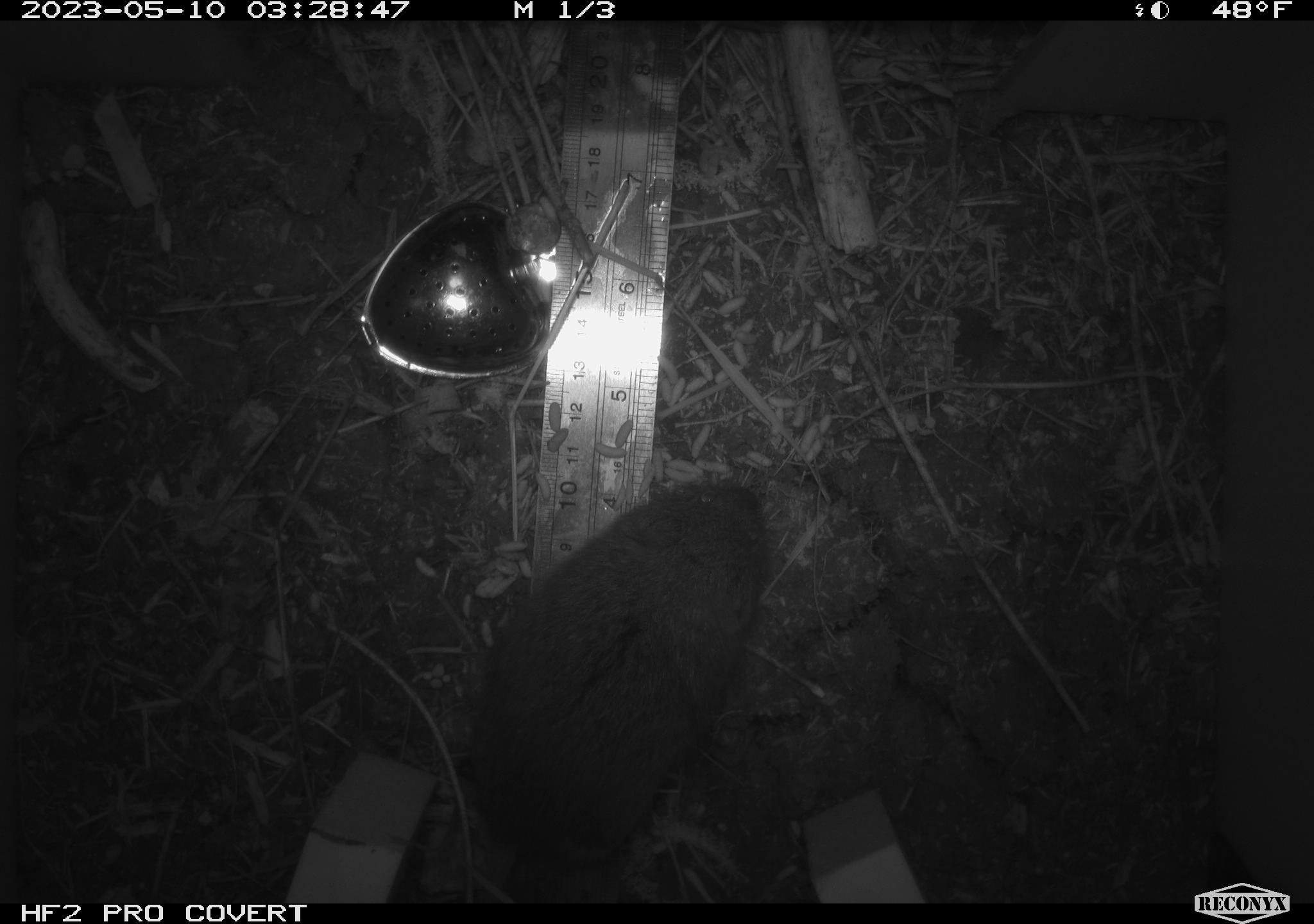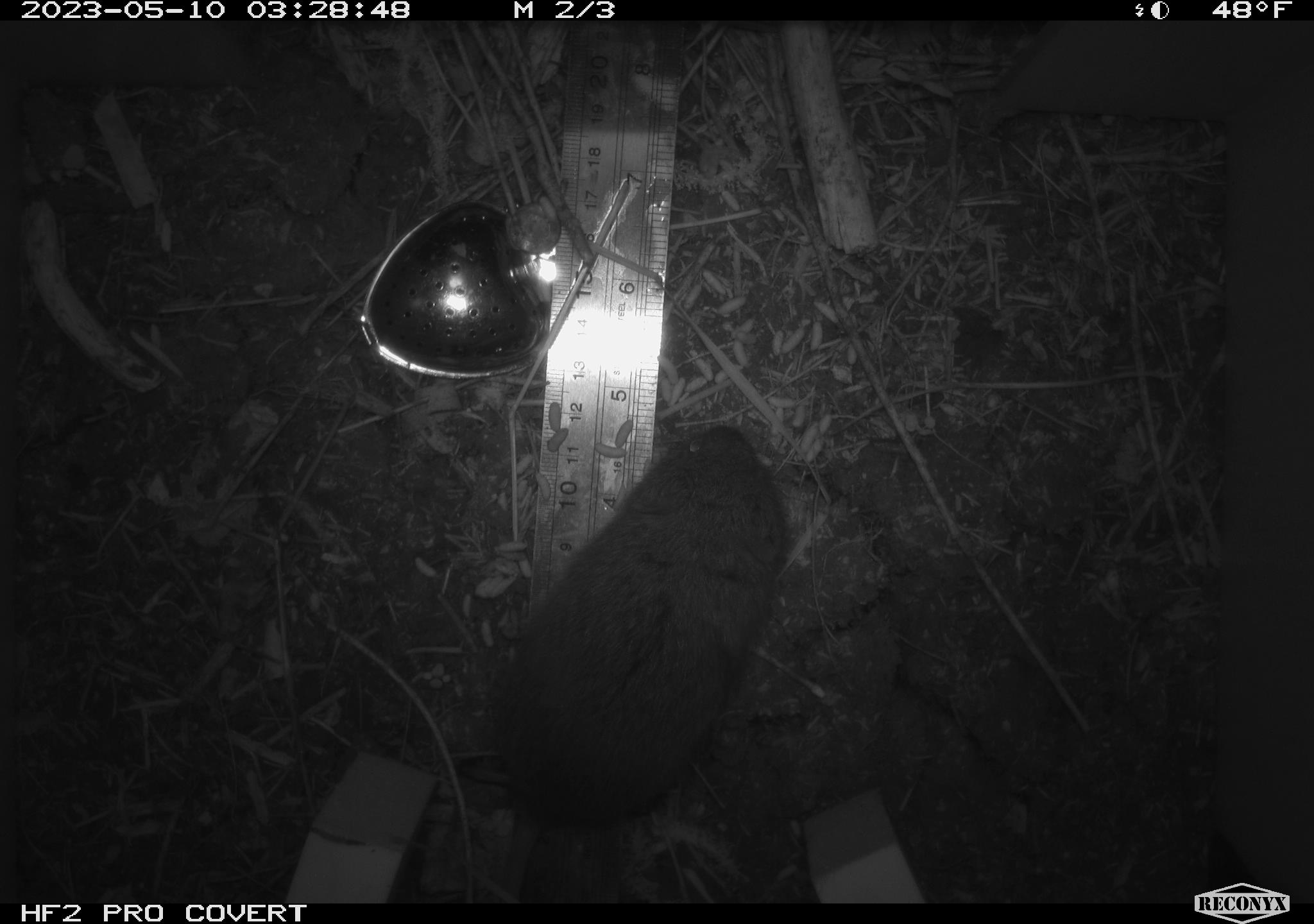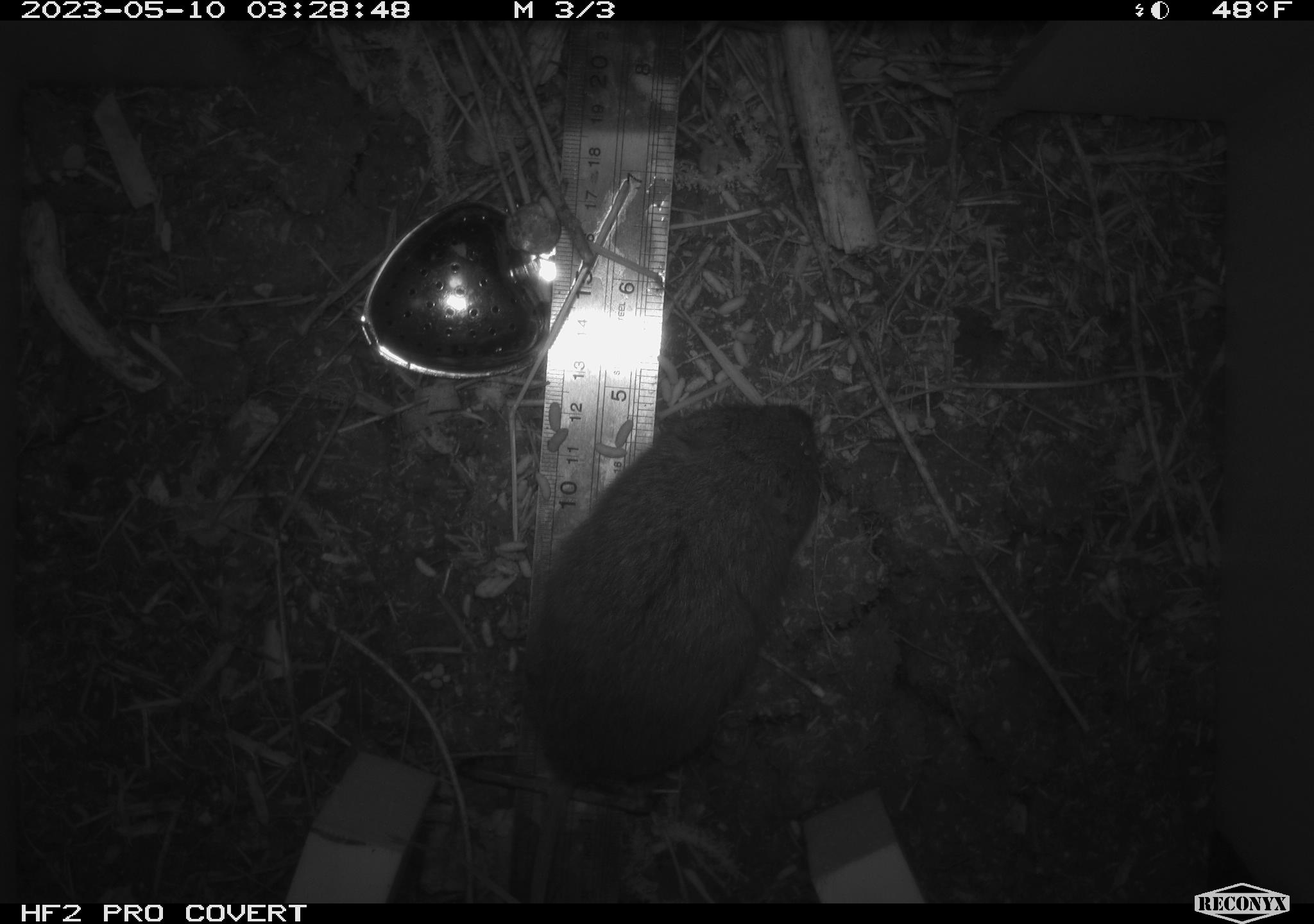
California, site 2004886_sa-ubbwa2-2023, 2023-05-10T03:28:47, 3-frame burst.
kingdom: Animalia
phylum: Chordata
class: Mammalia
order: Rodentia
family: Cricetidae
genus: Microtus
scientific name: Microtus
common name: meadow vole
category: microtus species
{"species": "microtus species (meadow vole) (Microtus)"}